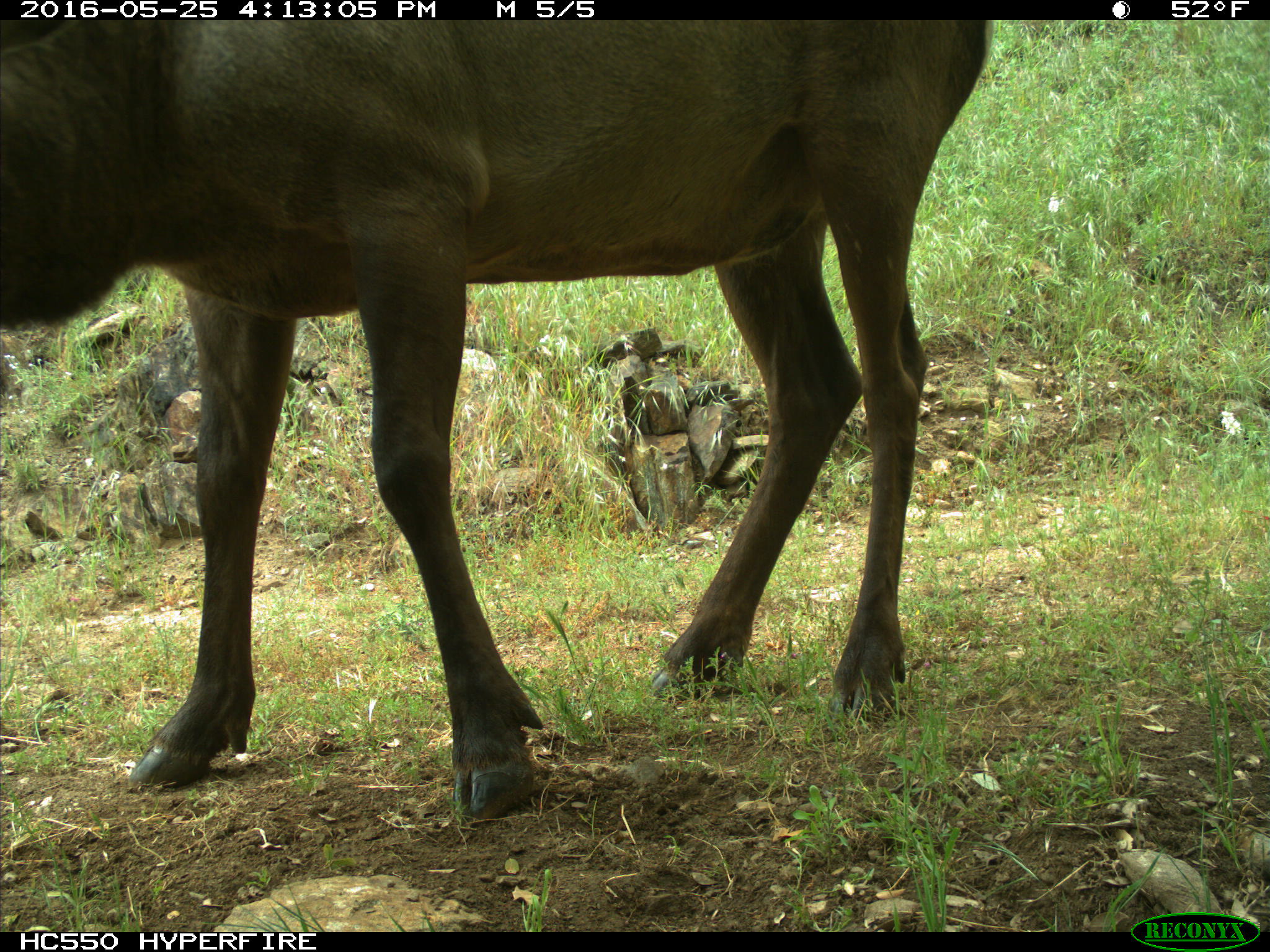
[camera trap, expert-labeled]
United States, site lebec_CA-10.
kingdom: Animalia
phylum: Chordata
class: Mammalia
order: Artiodactyla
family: Cervidae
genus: Cervus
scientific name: Cervus canadensis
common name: elk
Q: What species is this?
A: Cervus canadensis (elk).